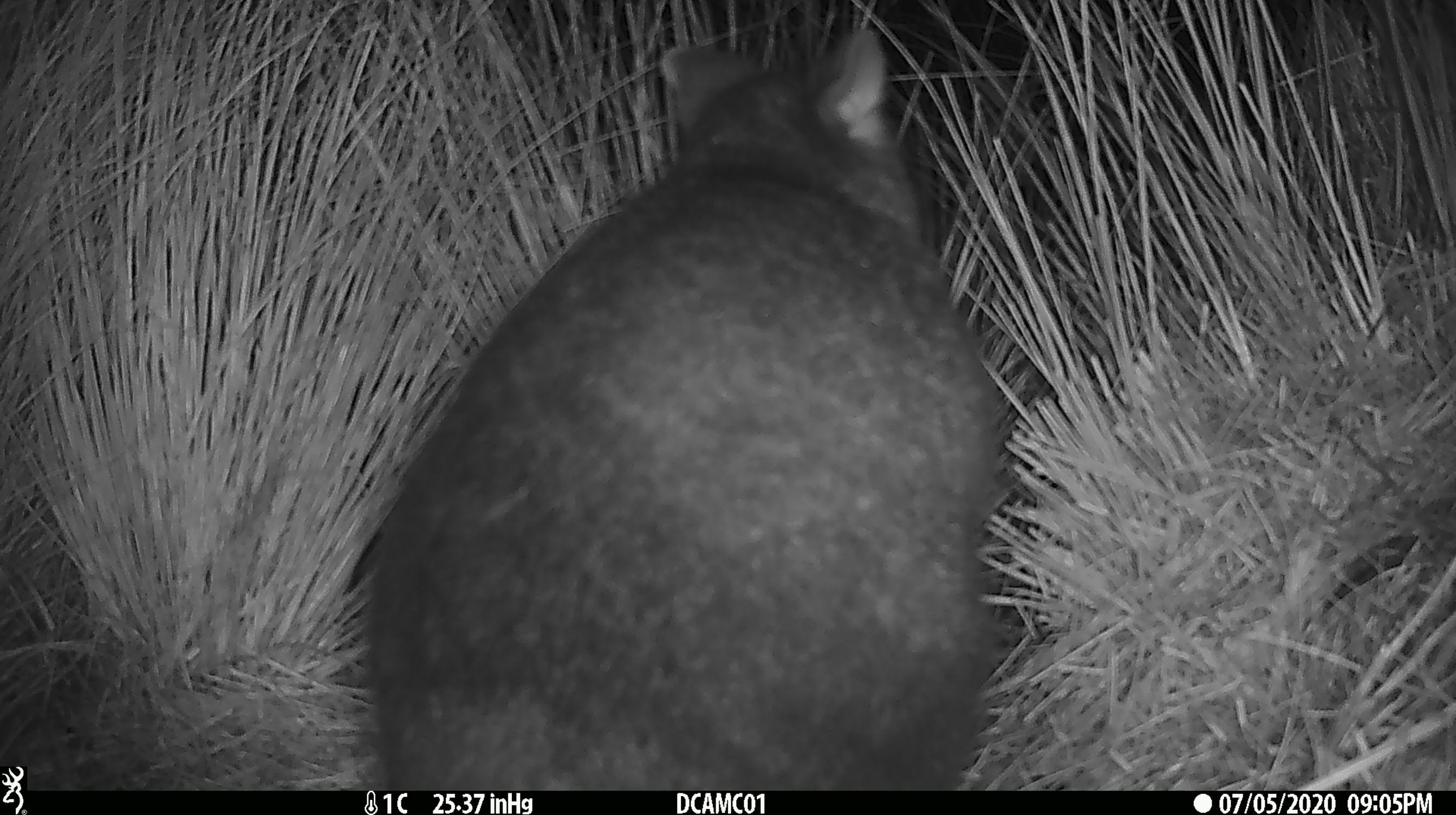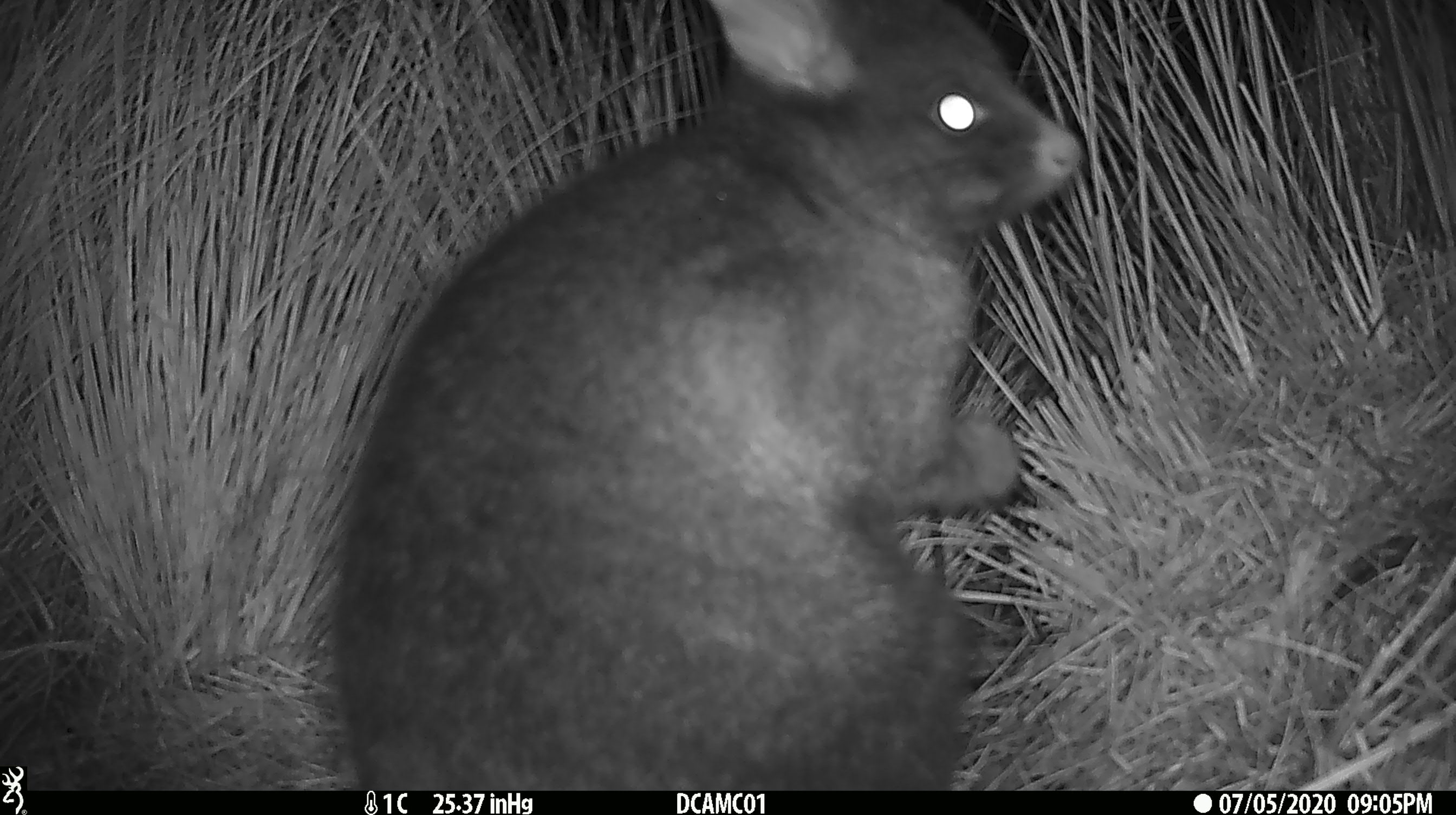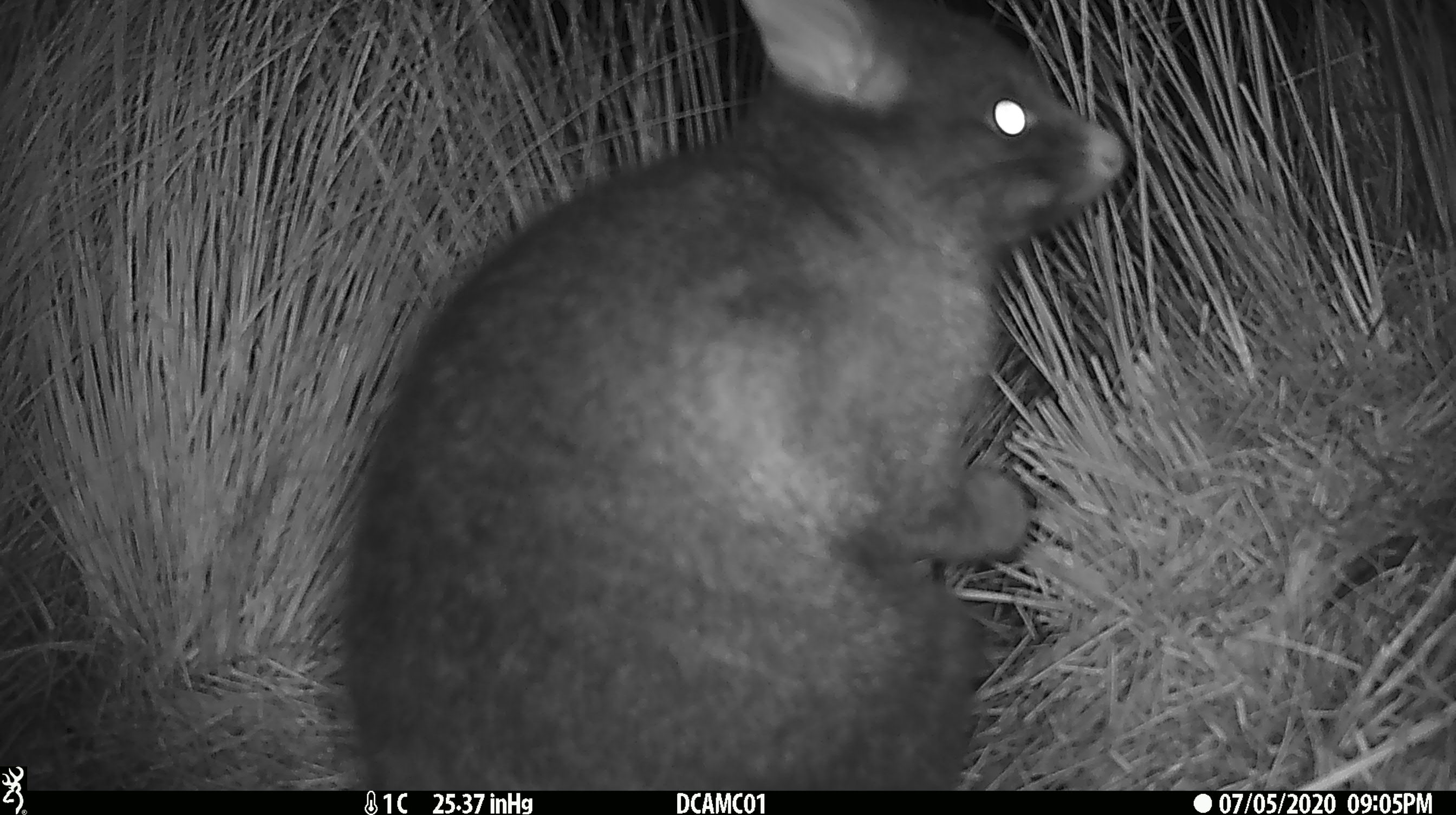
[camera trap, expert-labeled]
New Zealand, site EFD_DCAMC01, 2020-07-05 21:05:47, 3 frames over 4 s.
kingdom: Animalia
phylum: Chordata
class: Mammalia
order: Diprotodontia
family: Phalangeridae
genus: Trichosurus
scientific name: Trichosurus vulpecula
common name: common brushtail possum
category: possum